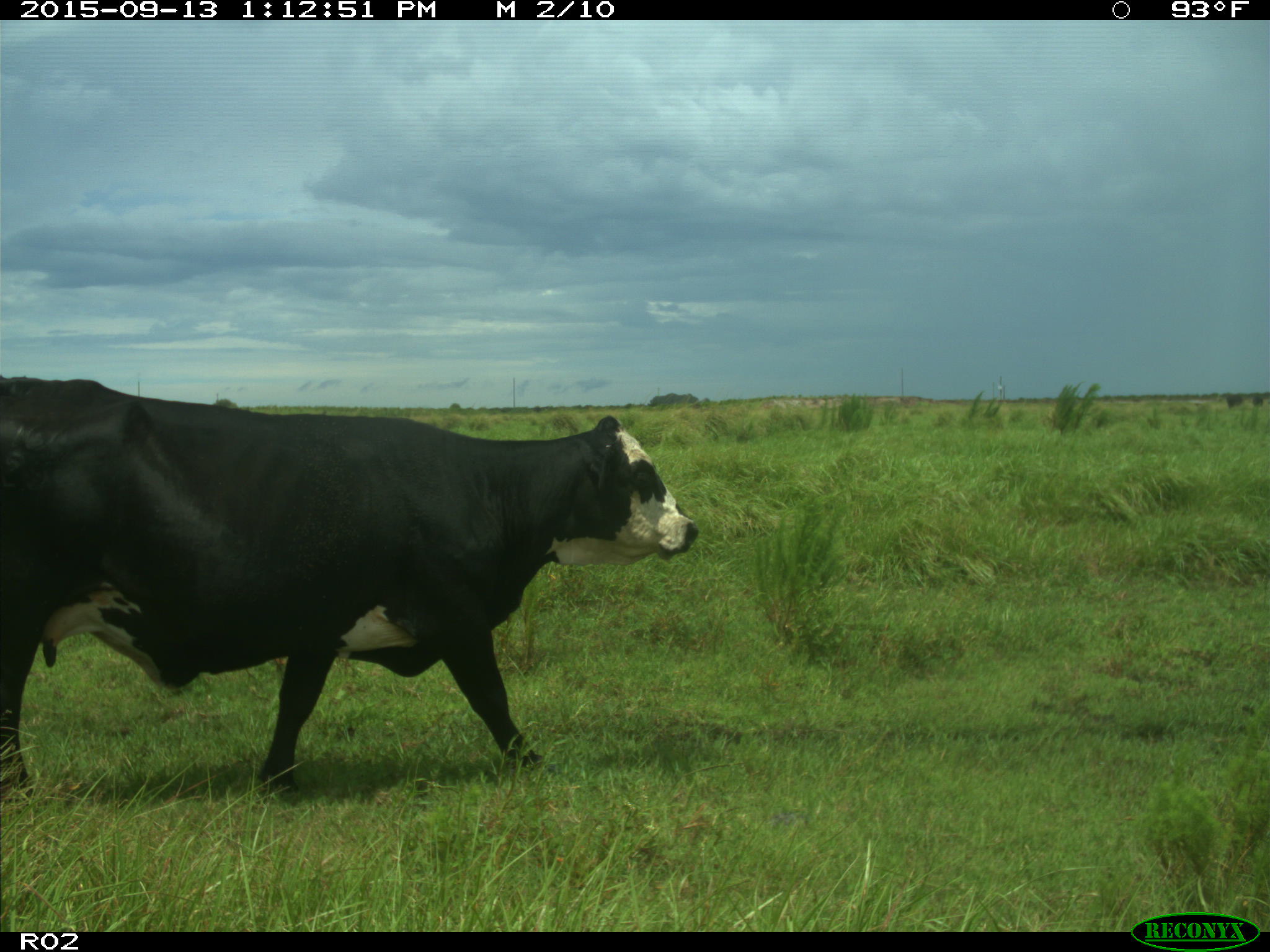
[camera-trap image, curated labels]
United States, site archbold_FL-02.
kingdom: Animalia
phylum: Chordata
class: Mammalia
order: Artiodactyla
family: Bovidae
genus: Bos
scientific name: Bos taurus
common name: domestic cow